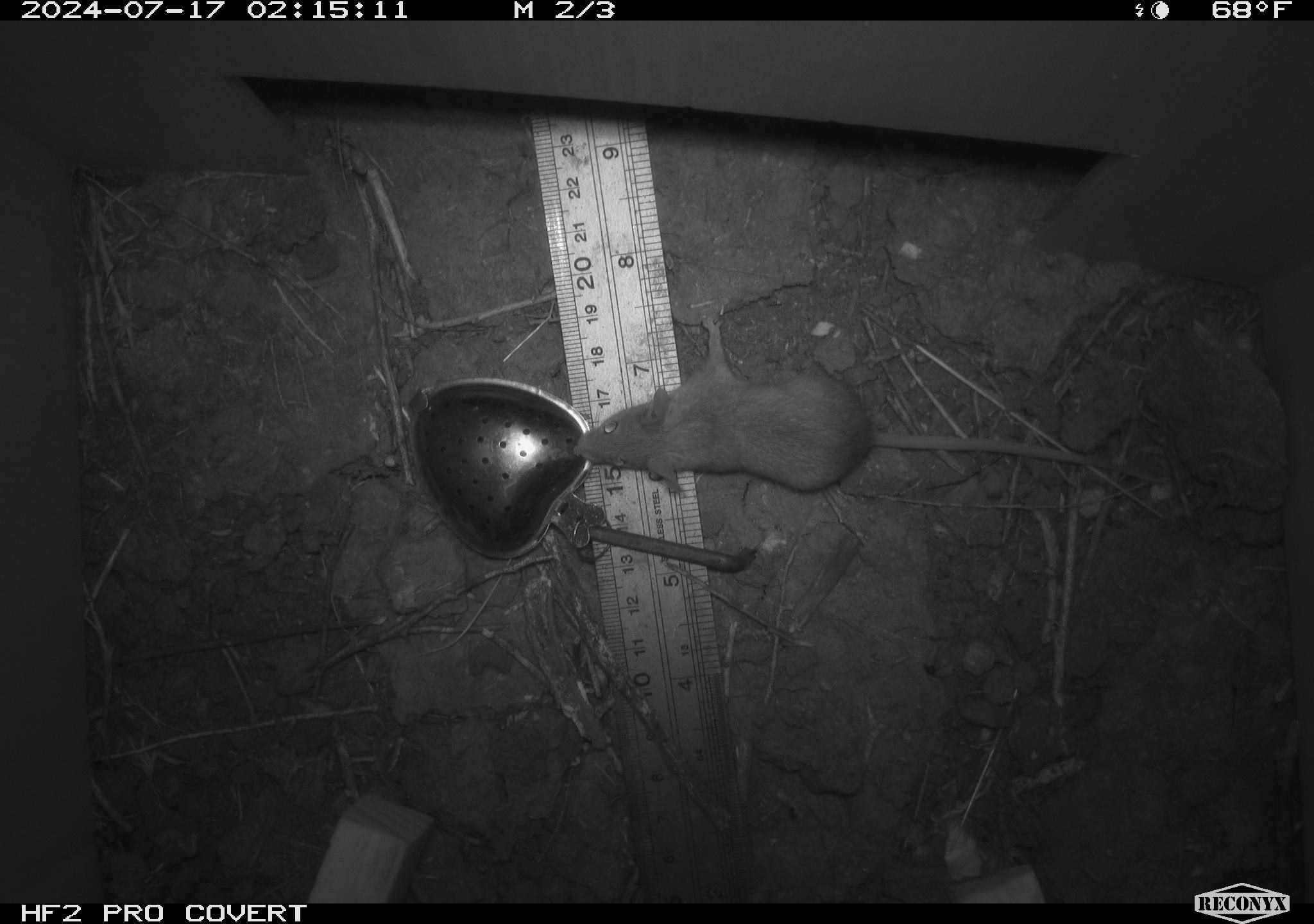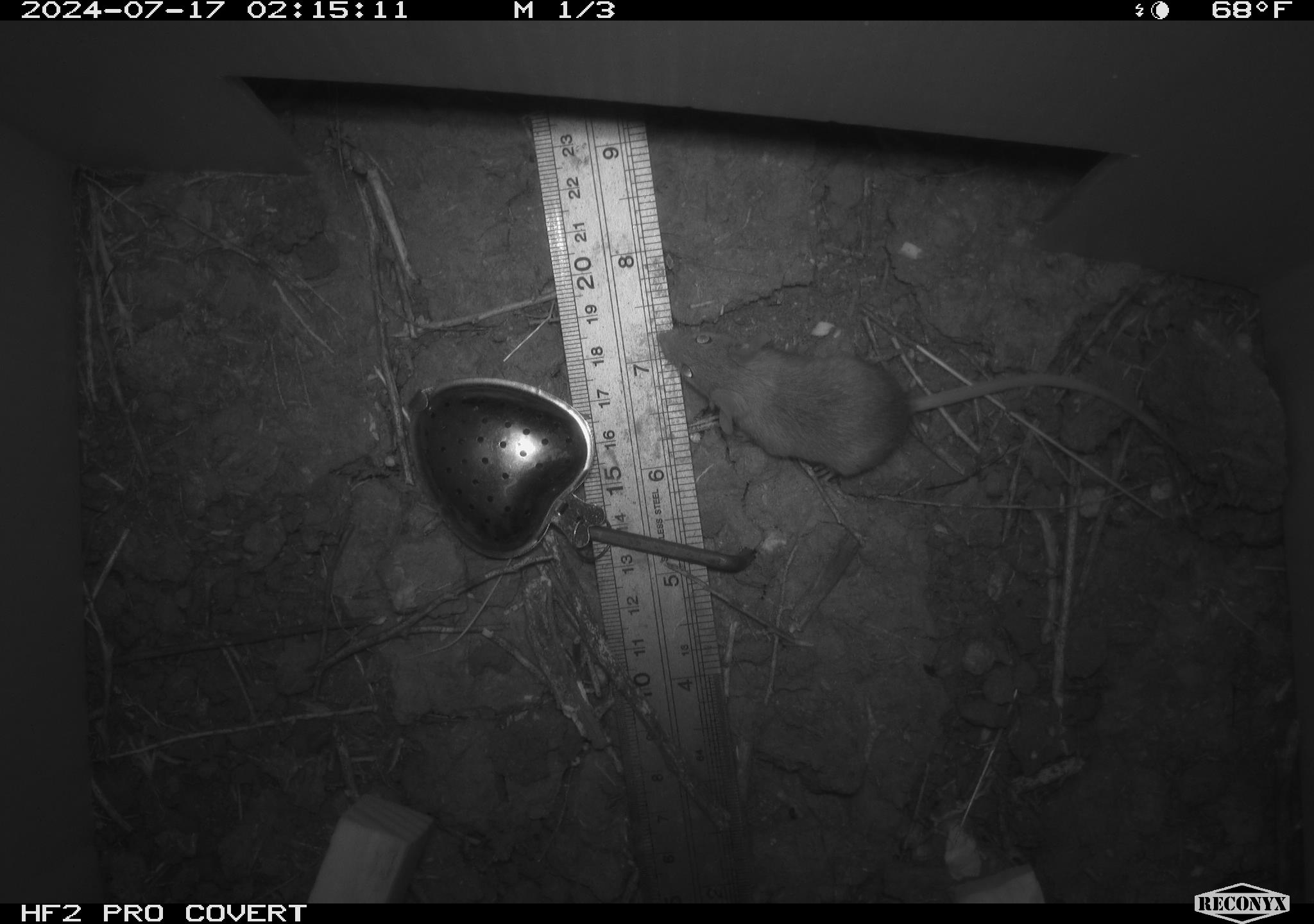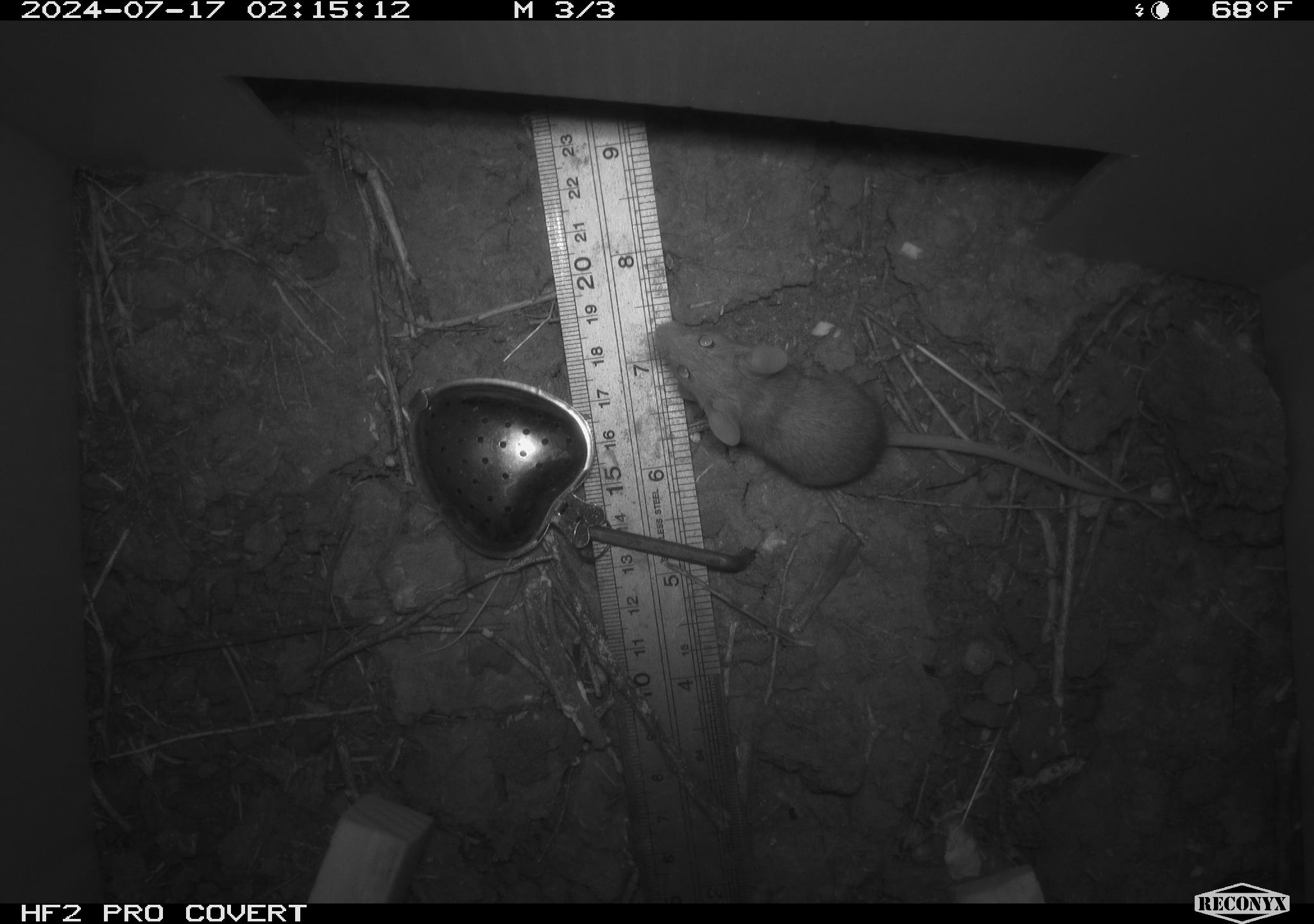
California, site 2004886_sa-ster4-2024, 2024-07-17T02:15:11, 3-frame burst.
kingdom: Animalia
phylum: Chordata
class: Mammalia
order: Rodentia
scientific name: Rodentia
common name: mouse species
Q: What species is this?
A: Mouse species (Rodentia).